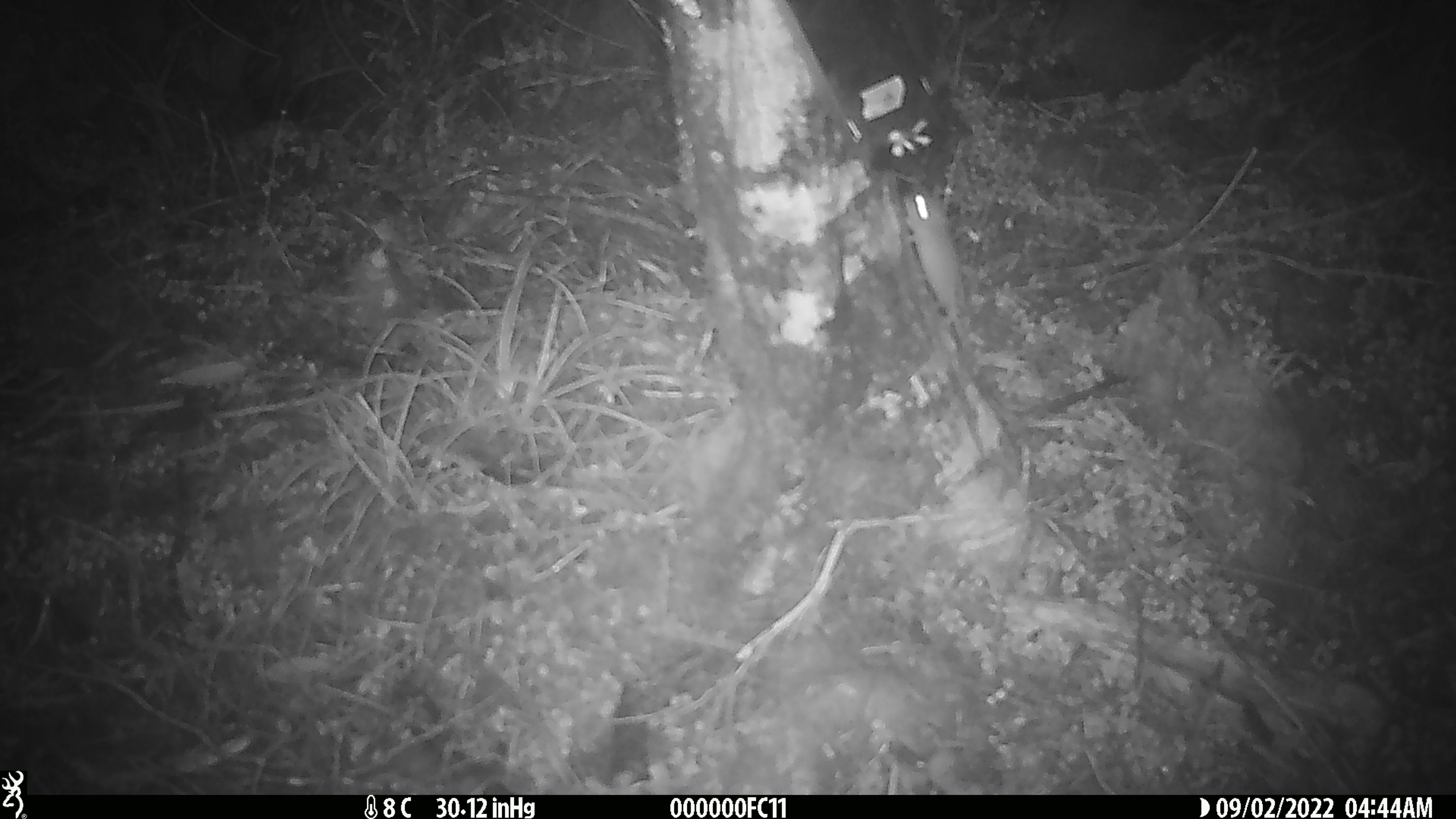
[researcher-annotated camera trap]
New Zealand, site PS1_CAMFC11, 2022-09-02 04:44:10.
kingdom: Animalia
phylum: Chordata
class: Mammalia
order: Rodentia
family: Muridae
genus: Mus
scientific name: Mus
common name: mouse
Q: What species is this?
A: Mouse (Mus).